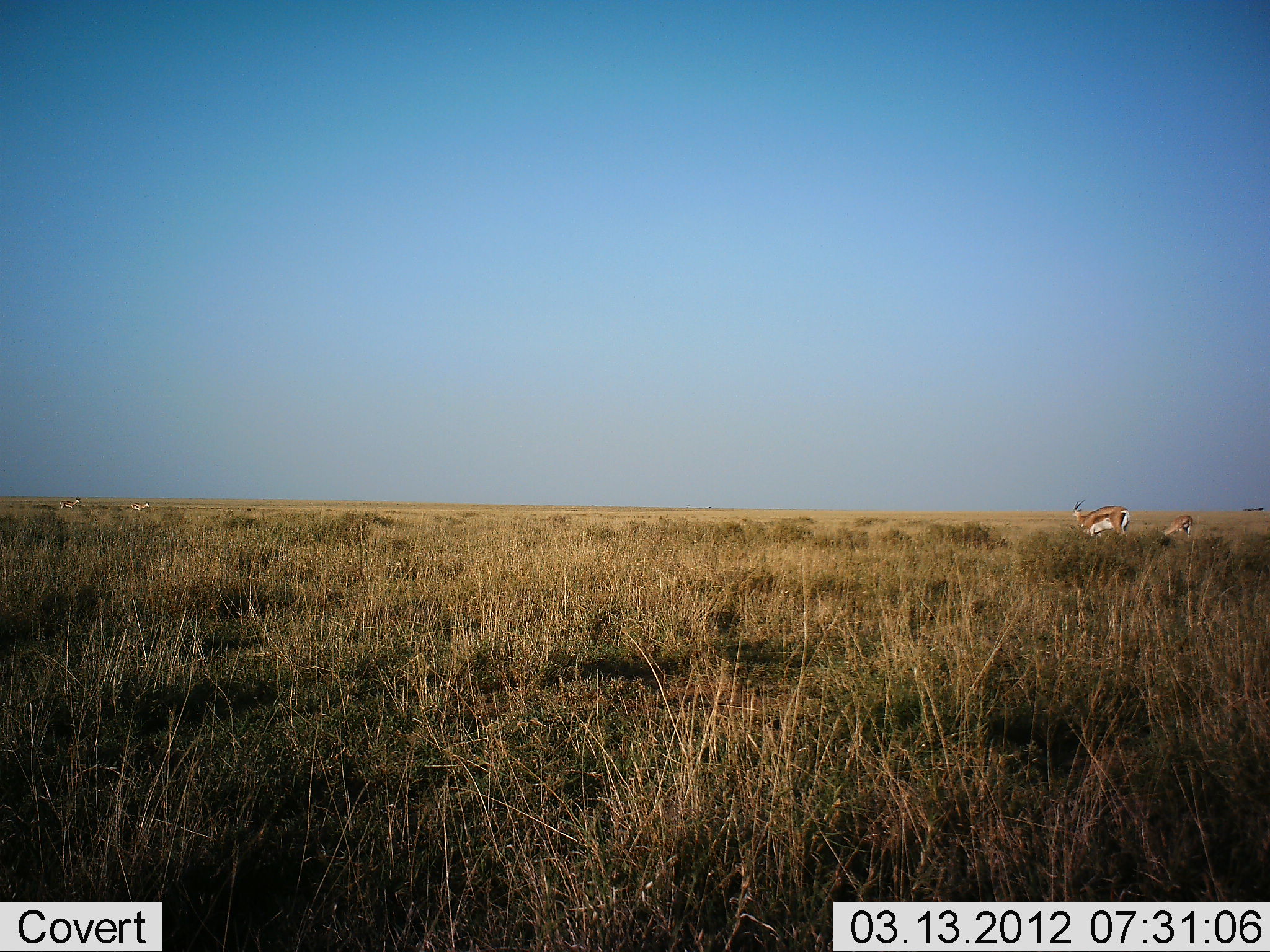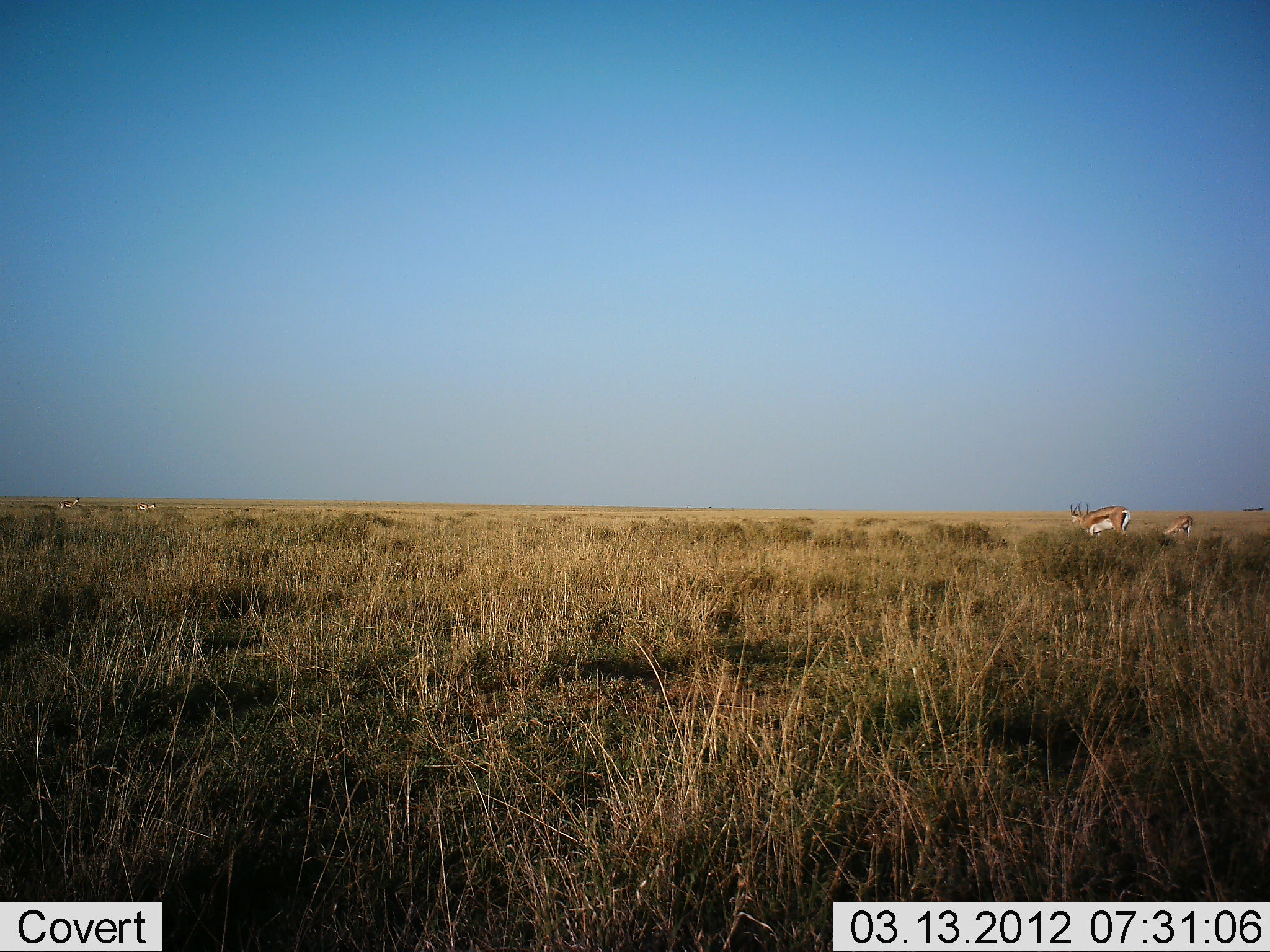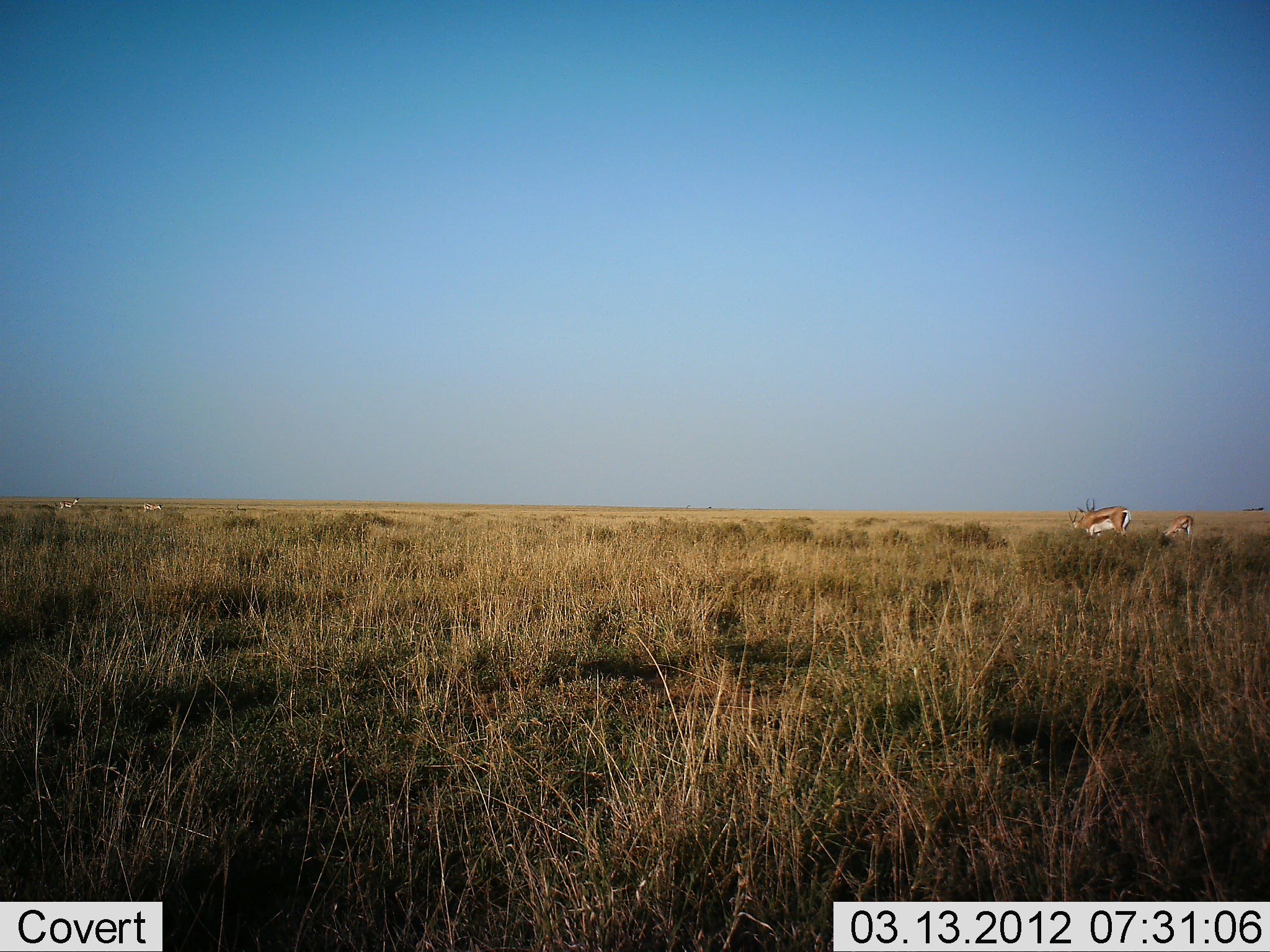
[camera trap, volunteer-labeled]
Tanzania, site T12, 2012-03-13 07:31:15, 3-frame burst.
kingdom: Animalia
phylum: Chordata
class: Mammalia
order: Artiodactyla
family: Bovidae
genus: Eudorcas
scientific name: Eudorcas thomsonii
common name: thomson's gazelle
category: gazellethomsons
Gazellethomsons (thomson's gazelle) (Eudorcas thomsonii), count 4. Behavior (volunteer vote fractions): standing 61%, resting 4%, moving 30%, interacting 0%. Young present (vote fraction): 0%. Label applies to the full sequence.